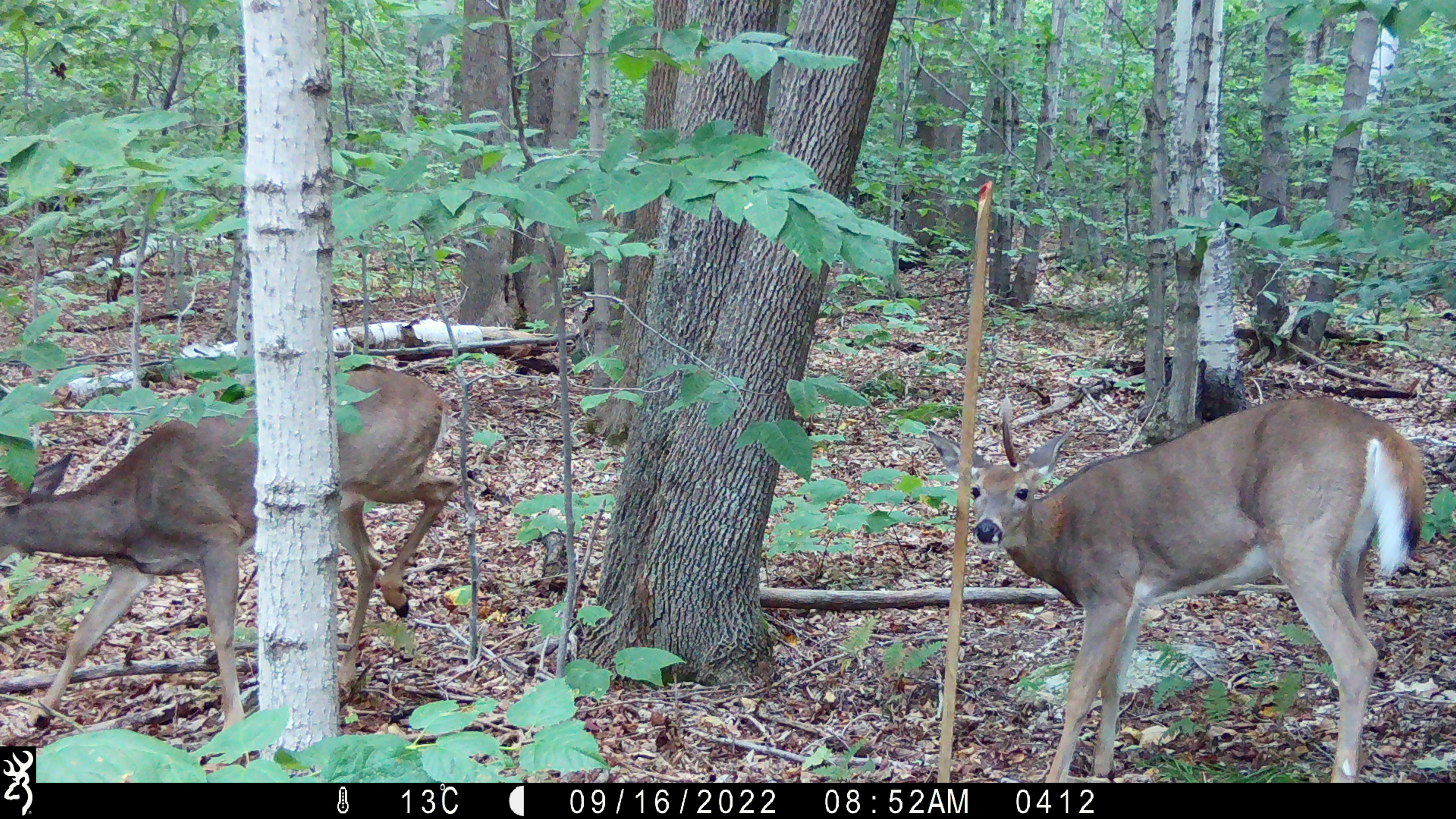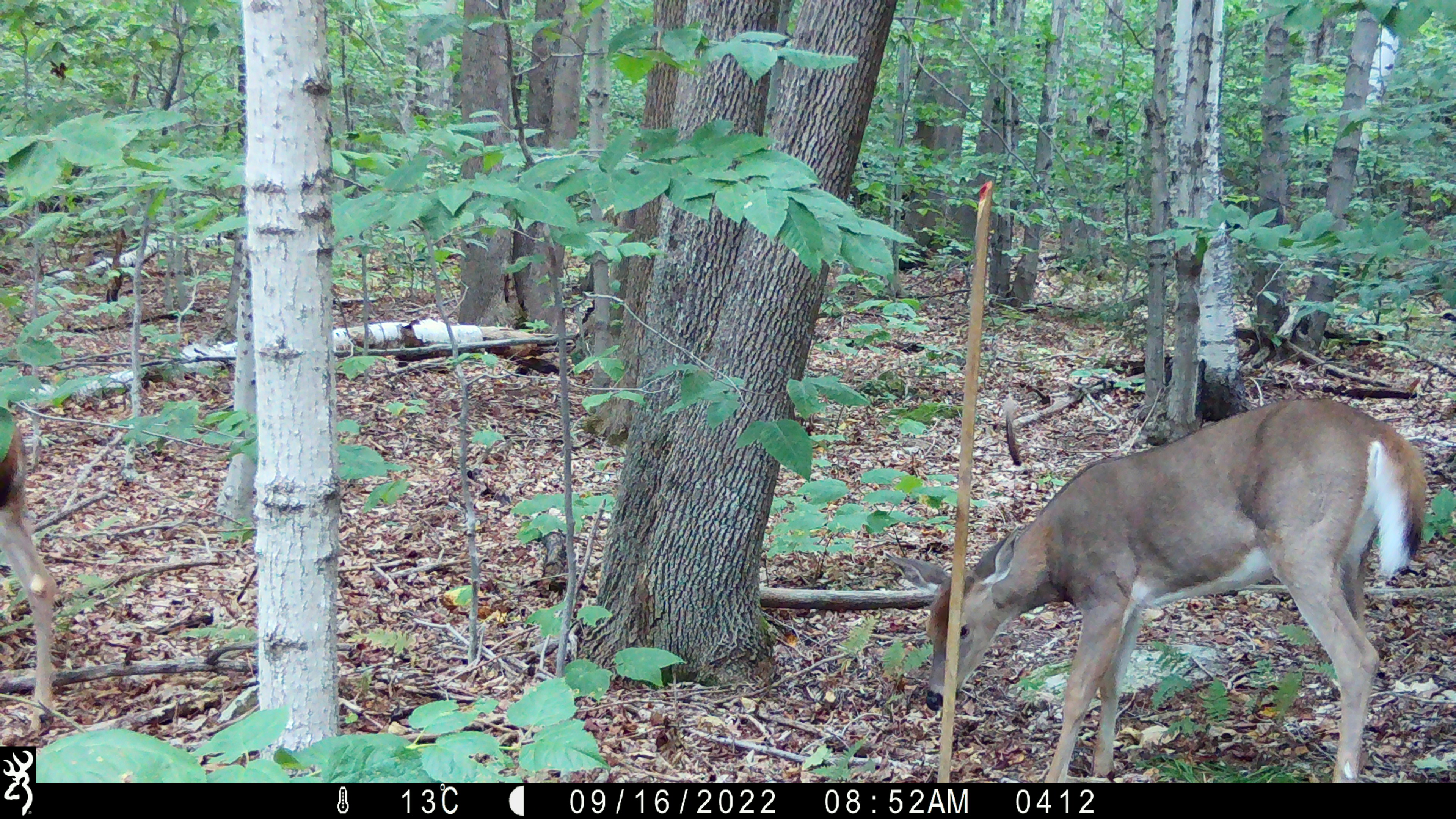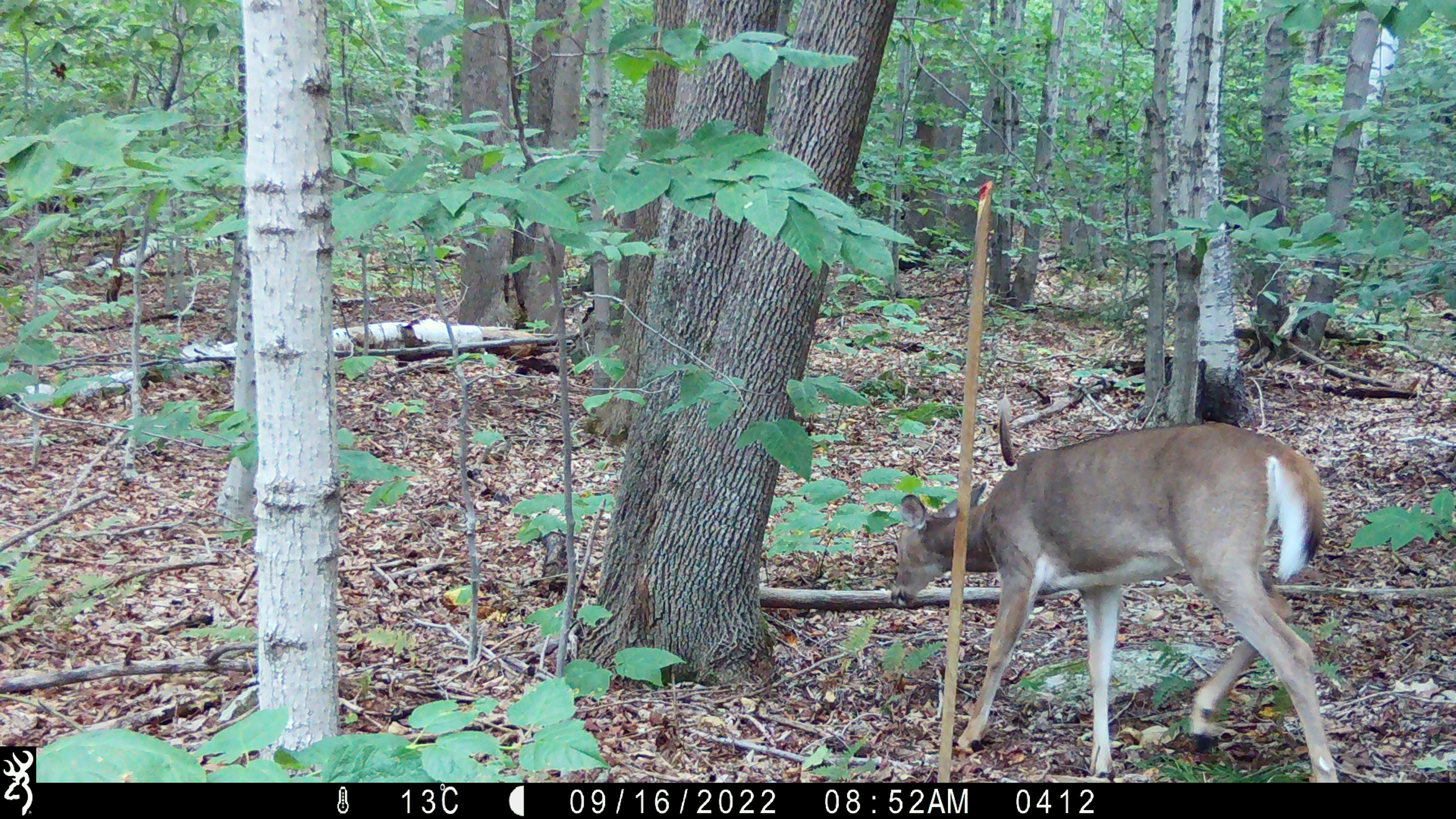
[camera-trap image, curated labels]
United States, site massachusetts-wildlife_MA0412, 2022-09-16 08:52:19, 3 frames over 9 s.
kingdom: Animalia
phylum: Chordata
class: Mammalia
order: Artiodactyla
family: Cervidae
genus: Odocoileus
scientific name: Odocoileus virginianus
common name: white-tailed deer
White-tailed deer (Odocoileus virginianus).